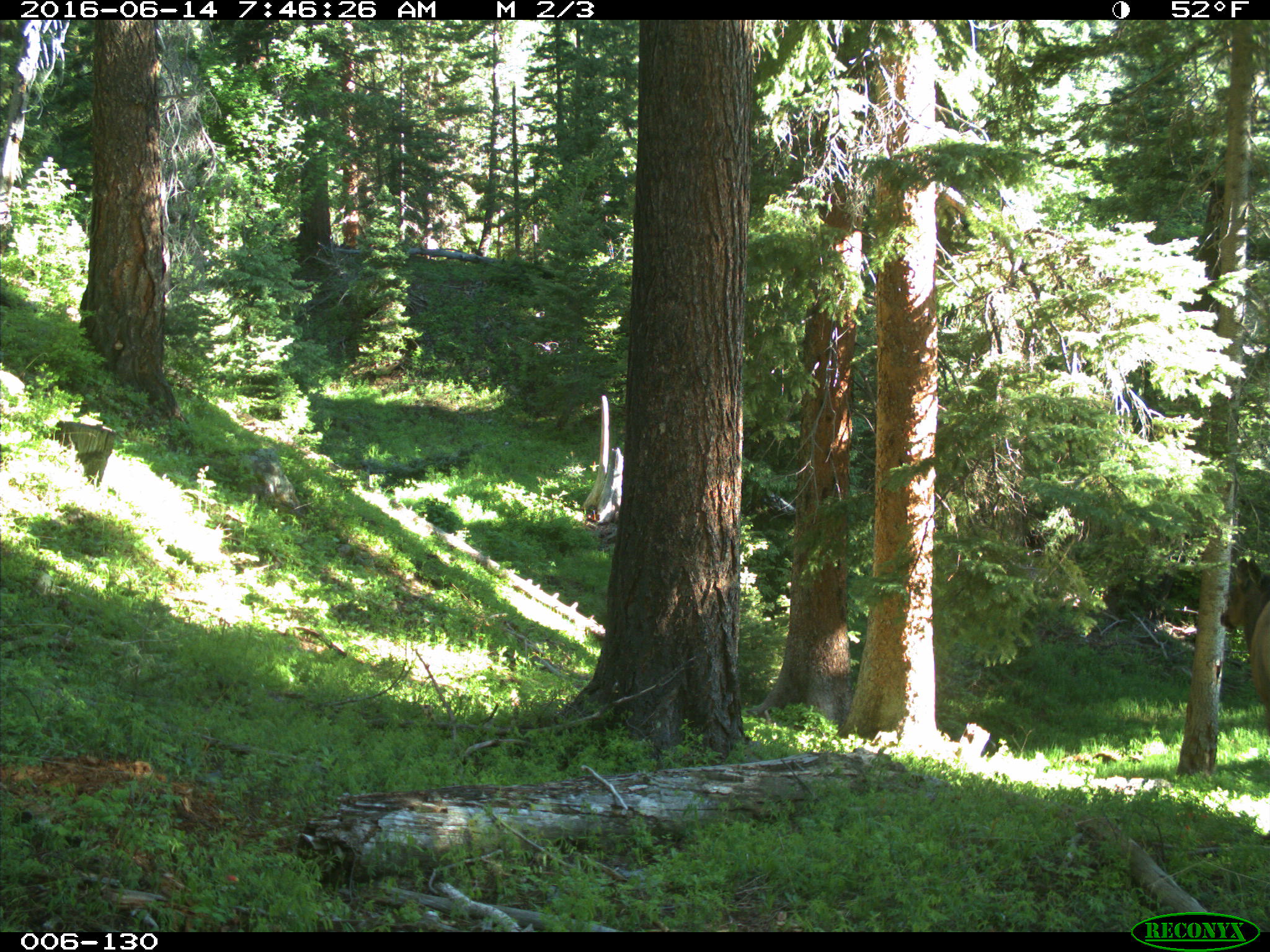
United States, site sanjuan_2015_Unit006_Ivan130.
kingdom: Animalia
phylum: Chordata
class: Mammalia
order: Artiodactyla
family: Cervidae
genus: Cervus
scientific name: Cervus elaphus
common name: red deer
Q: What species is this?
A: Cervus elaphus (red deer).